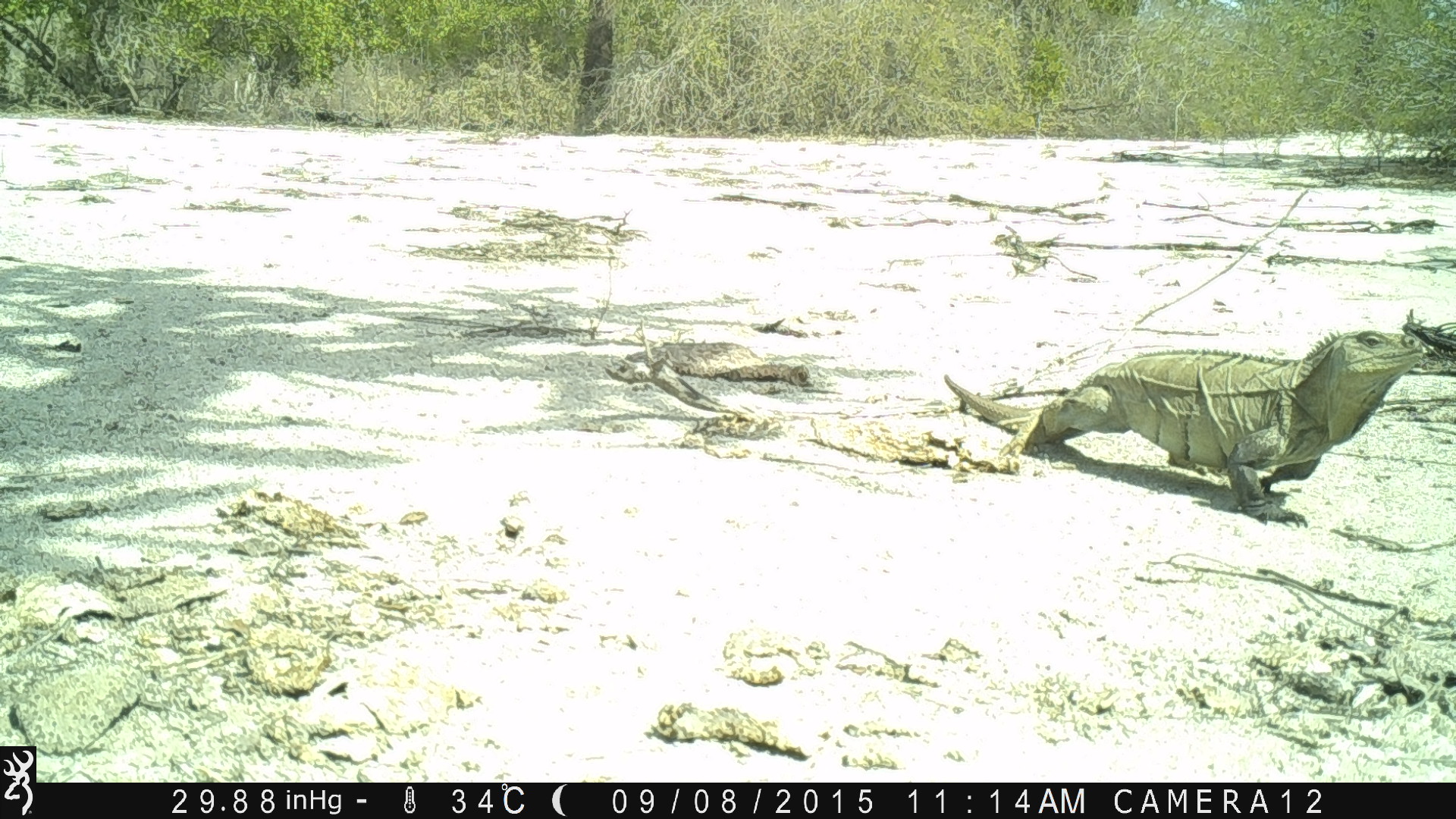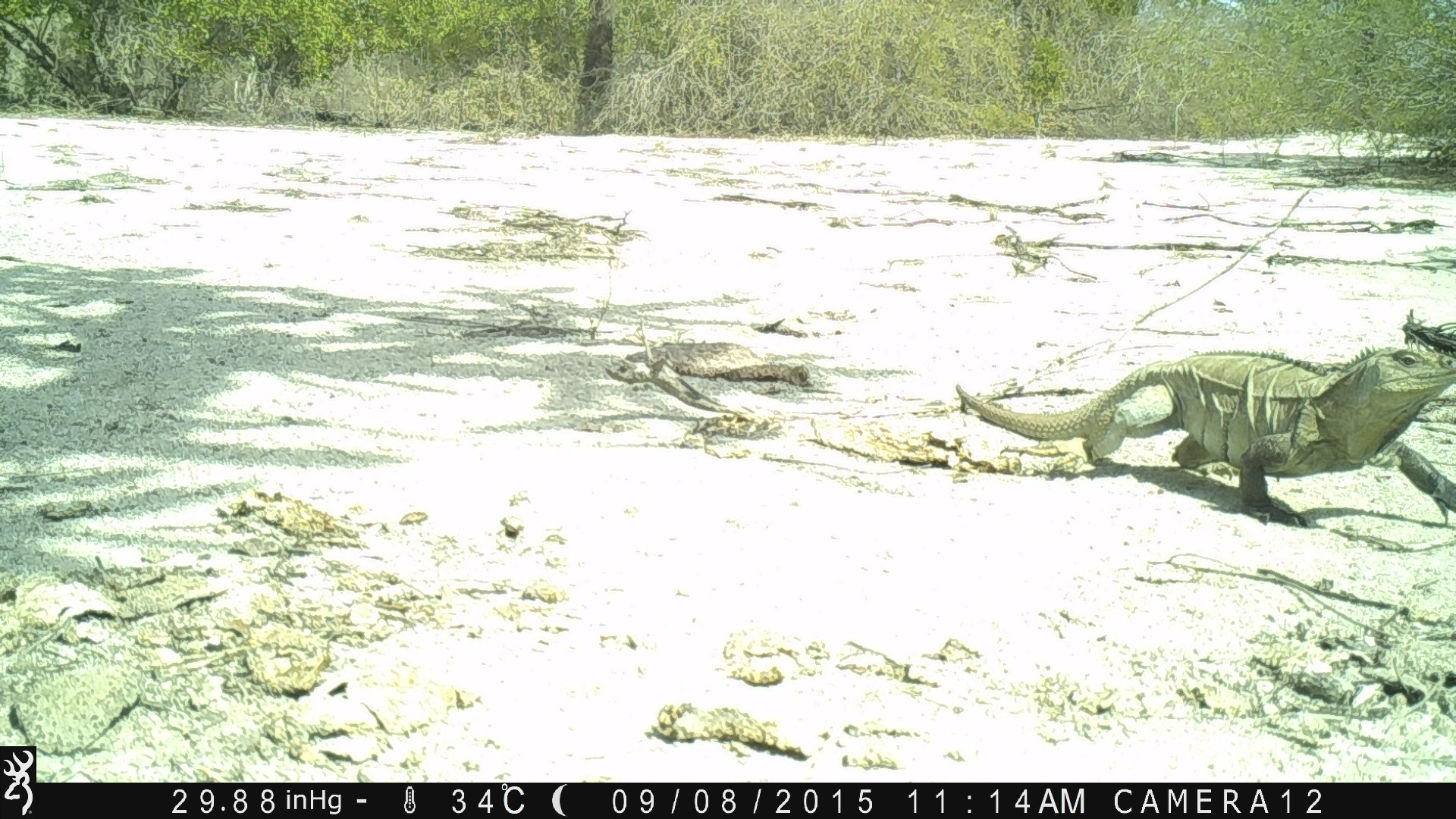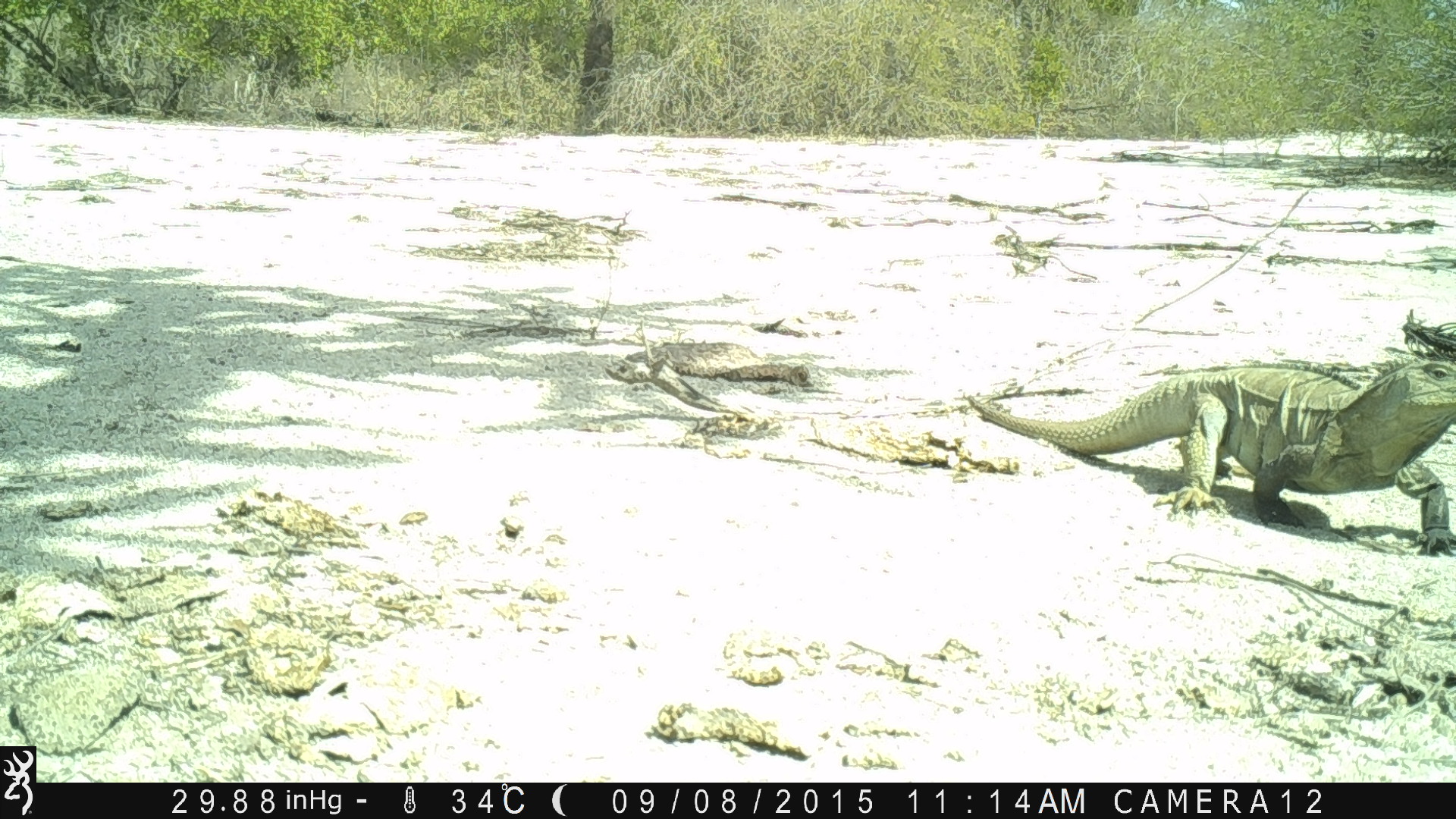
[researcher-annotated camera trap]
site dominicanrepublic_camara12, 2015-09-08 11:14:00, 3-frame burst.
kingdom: Animalia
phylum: Chordata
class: Reptilia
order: Squamata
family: Iguanidae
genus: Iguana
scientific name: Iguana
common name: typical iguanas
Iguana (typical iguanas).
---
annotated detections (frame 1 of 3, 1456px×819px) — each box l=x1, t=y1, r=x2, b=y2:
iguana: l=943, t=326, r=1439, b=523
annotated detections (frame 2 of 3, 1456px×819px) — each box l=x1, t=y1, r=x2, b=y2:
iguana: l=949, t=319, r=1453, b=526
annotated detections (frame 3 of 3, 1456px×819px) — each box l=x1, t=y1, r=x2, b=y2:
iguana: l=958, t=319, r=1456, b=551